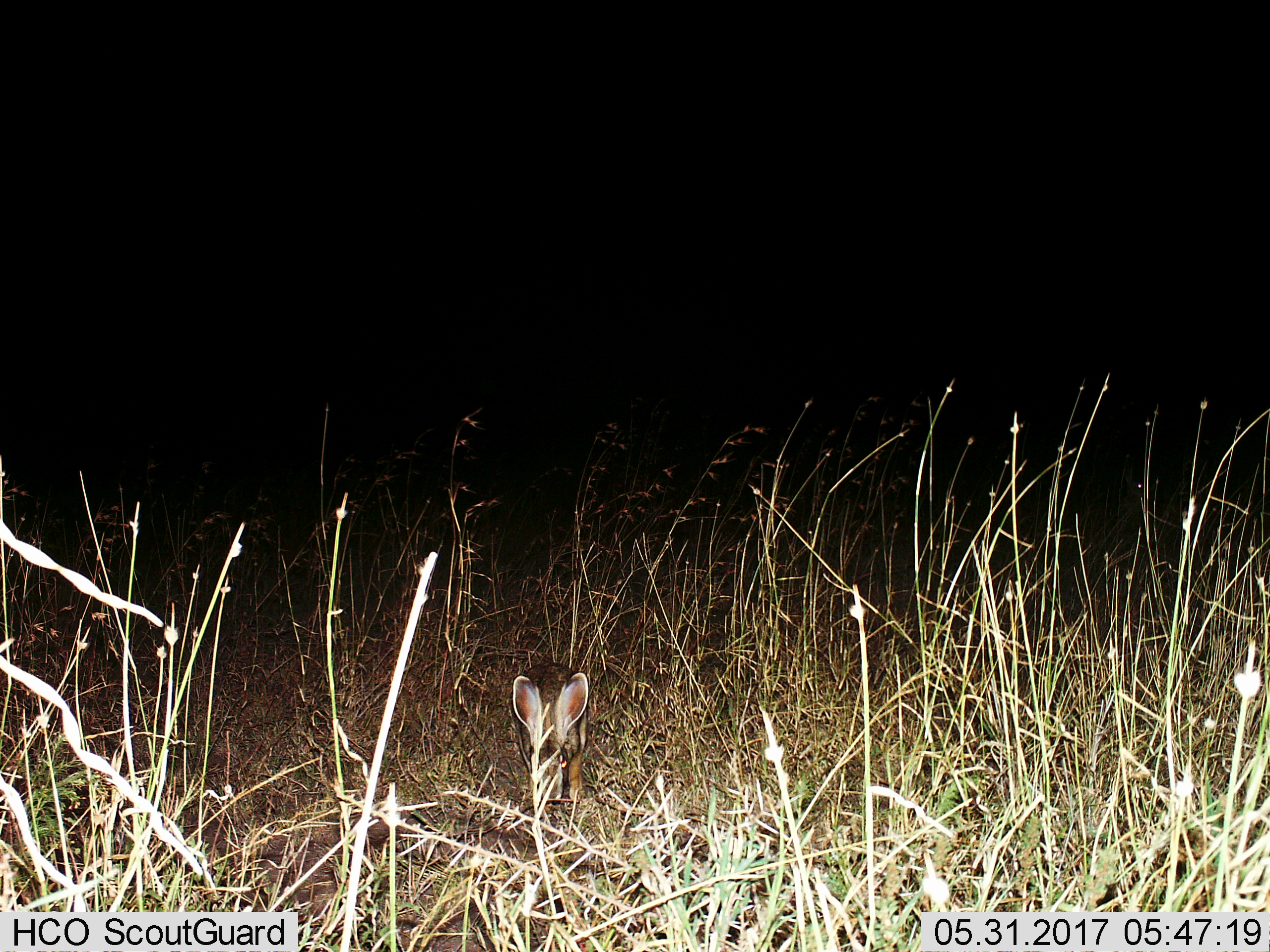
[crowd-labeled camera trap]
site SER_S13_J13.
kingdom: Animalia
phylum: Chordata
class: Mammalia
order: Lagomorpha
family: Leporidae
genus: Lepus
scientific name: Lepus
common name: hare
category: hareunknown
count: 1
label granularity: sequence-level